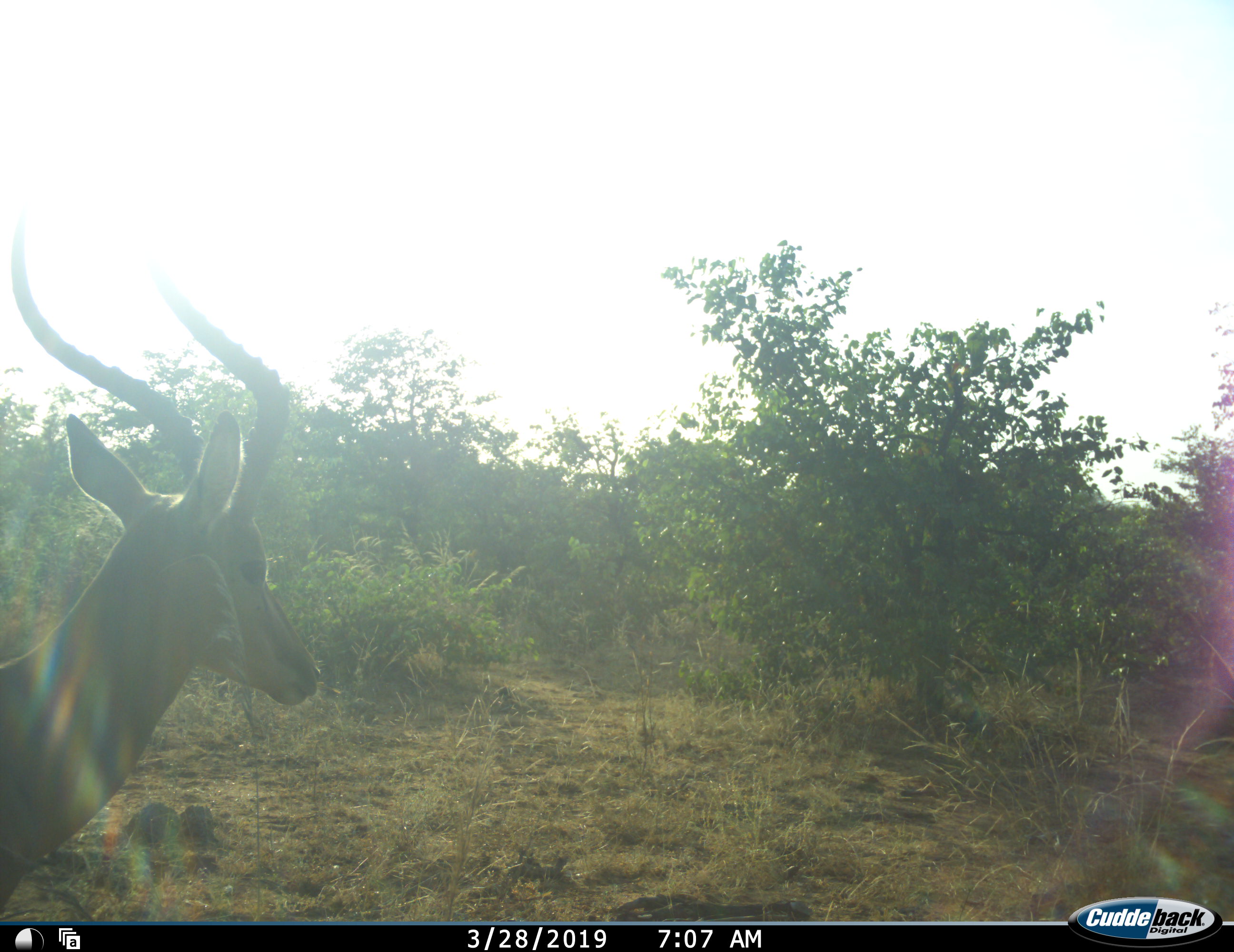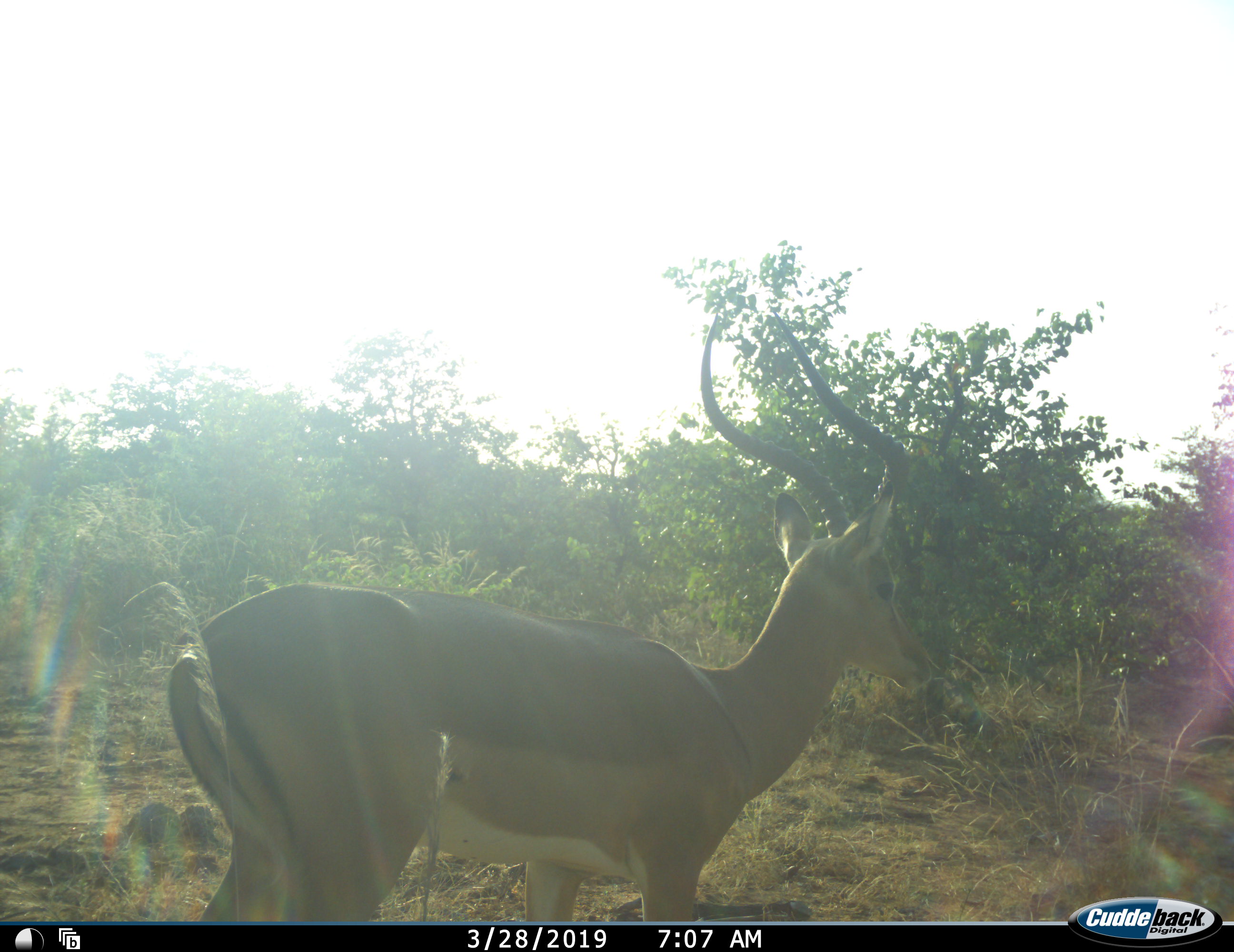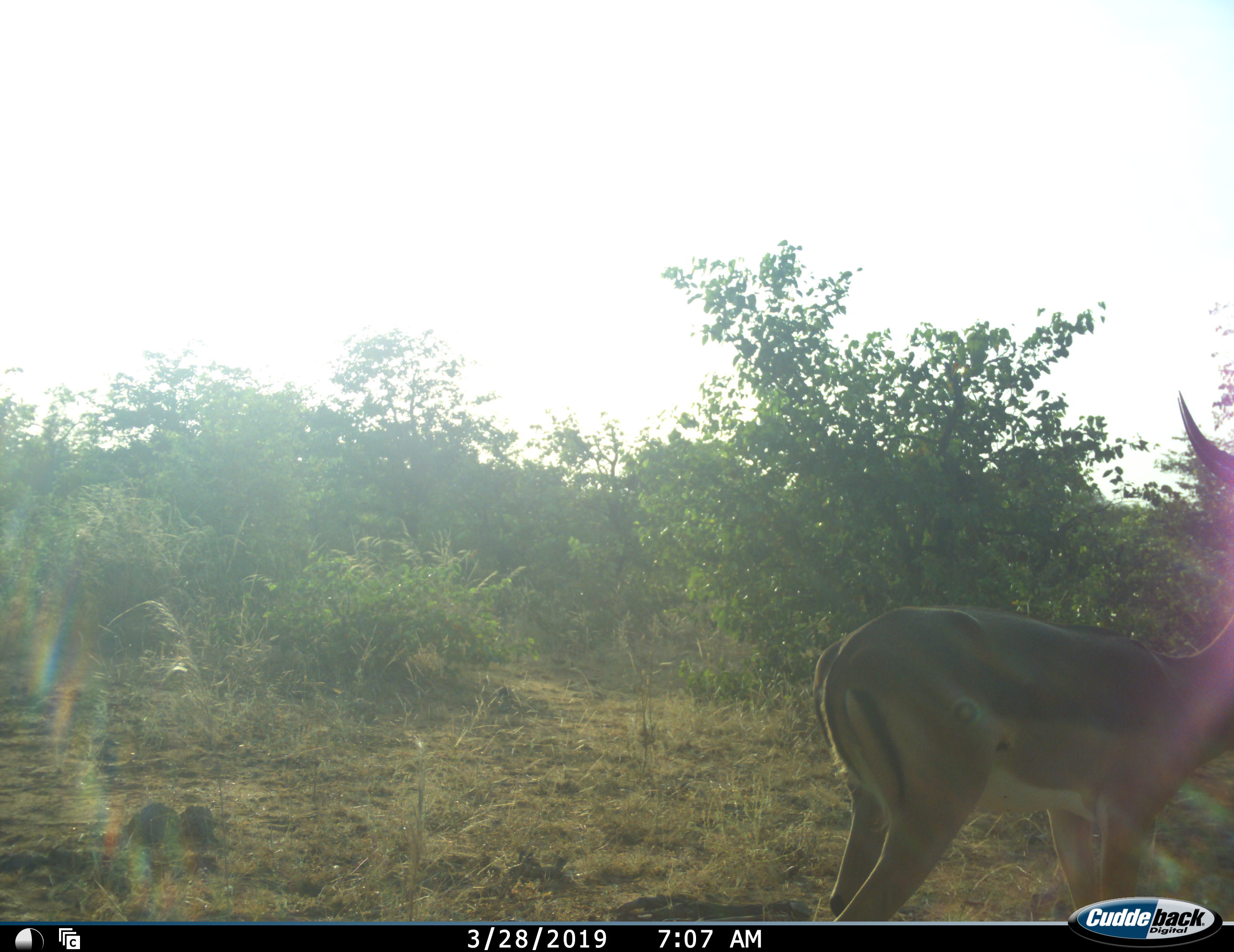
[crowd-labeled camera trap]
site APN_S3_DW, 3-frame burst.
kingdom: Animalia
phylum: Chordata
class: Mammalia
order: Artiodactyla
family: Bovidae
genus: Aepyceros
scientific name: Aepyceros melampus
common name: impala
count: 1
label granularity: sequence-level